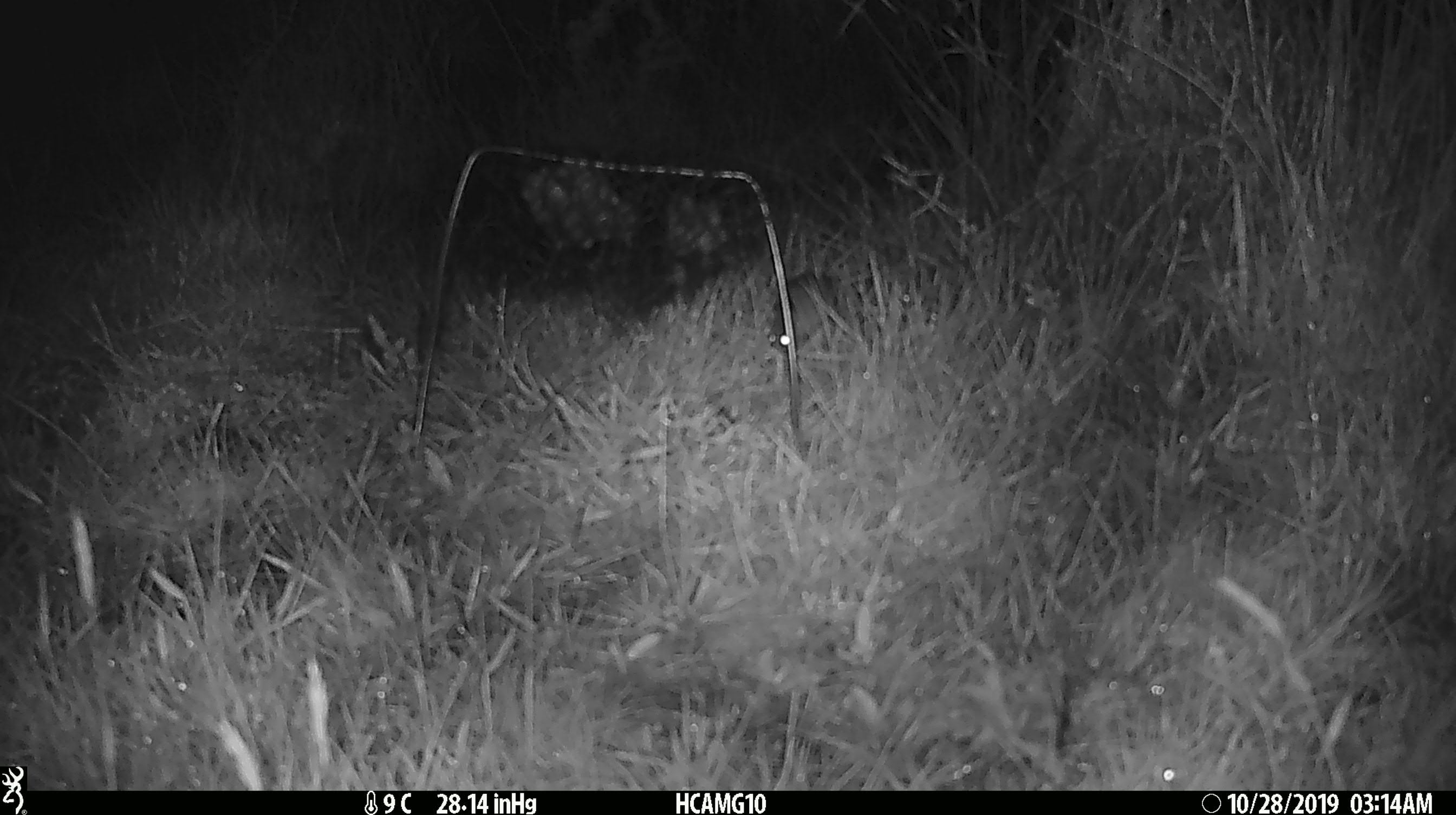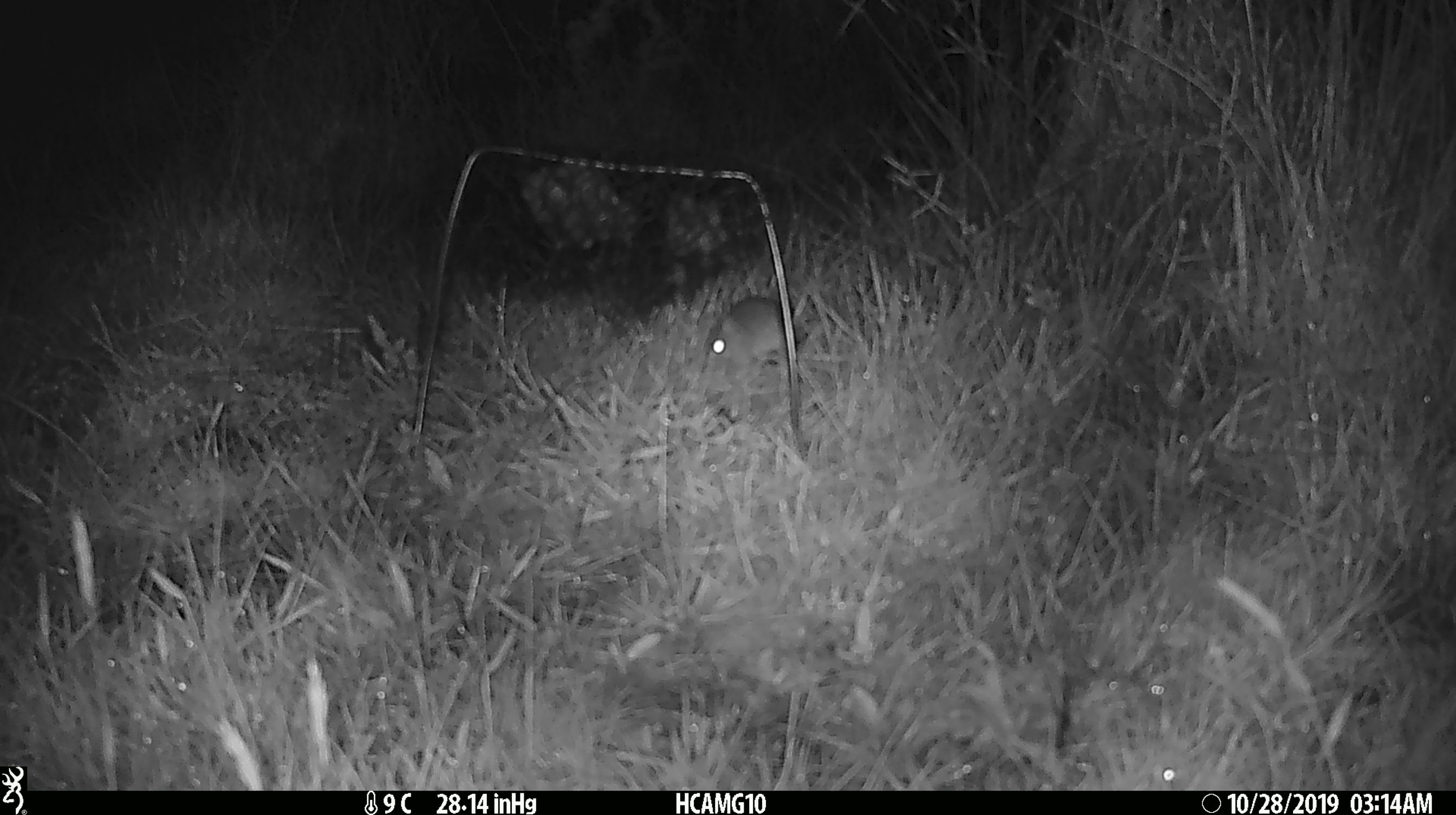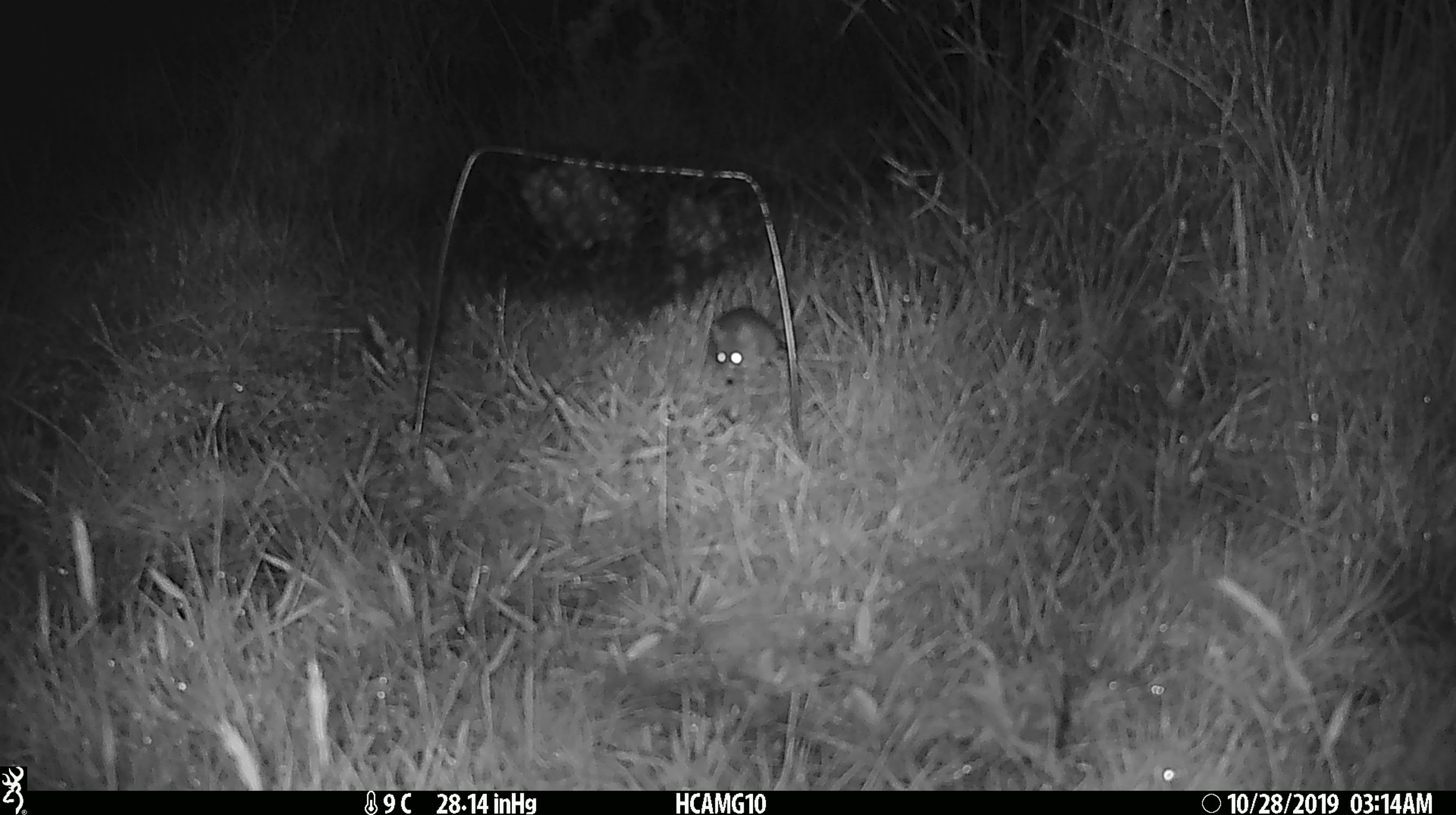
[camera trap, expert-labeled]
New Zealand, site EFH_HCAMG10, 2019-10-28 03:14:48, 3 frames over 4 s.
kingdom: Animalia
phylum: Chordata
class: Mammalia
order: Rodentia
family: Muridae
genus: Mus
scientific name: Mus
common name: mouse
Mouse (Mus).